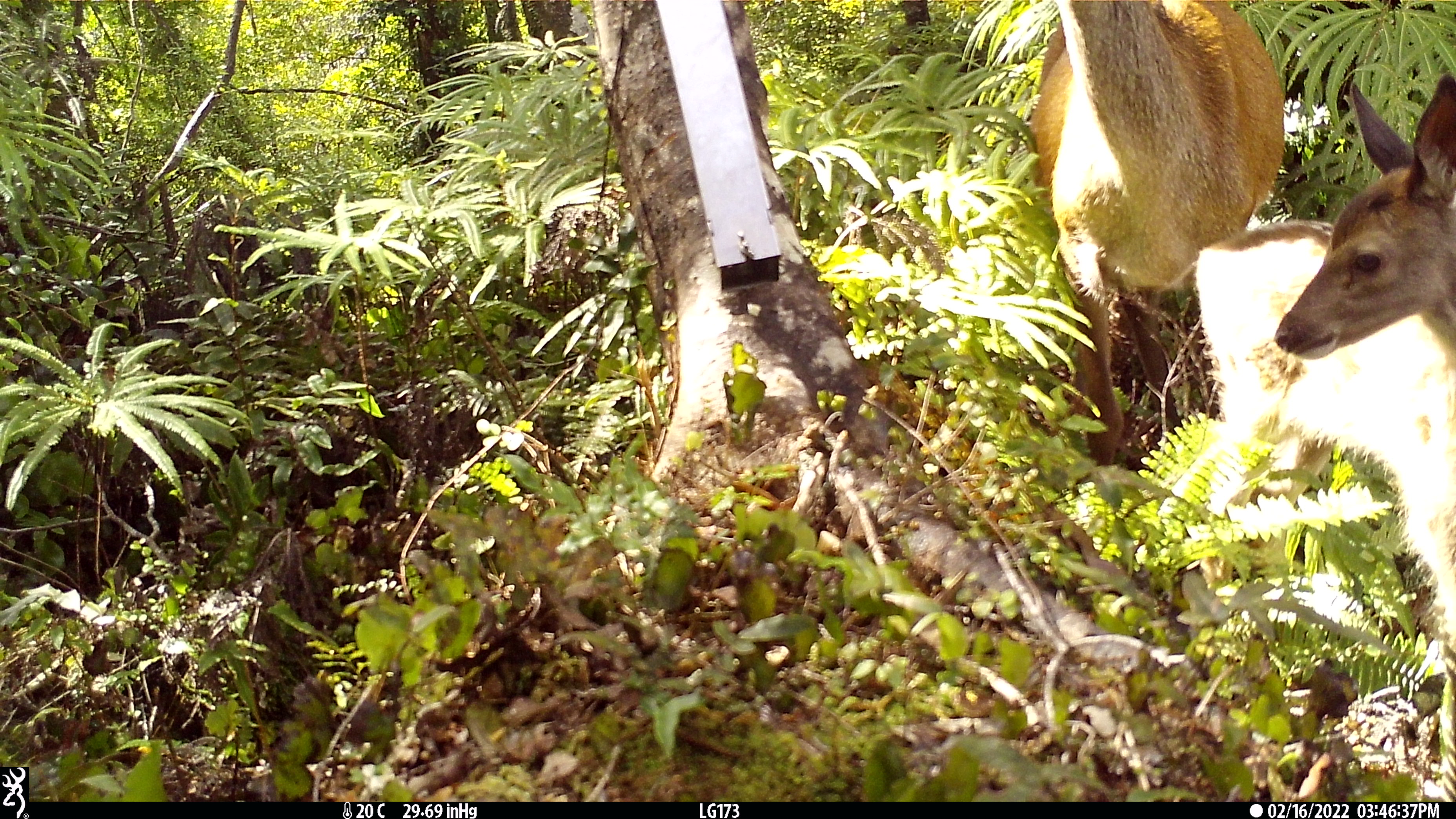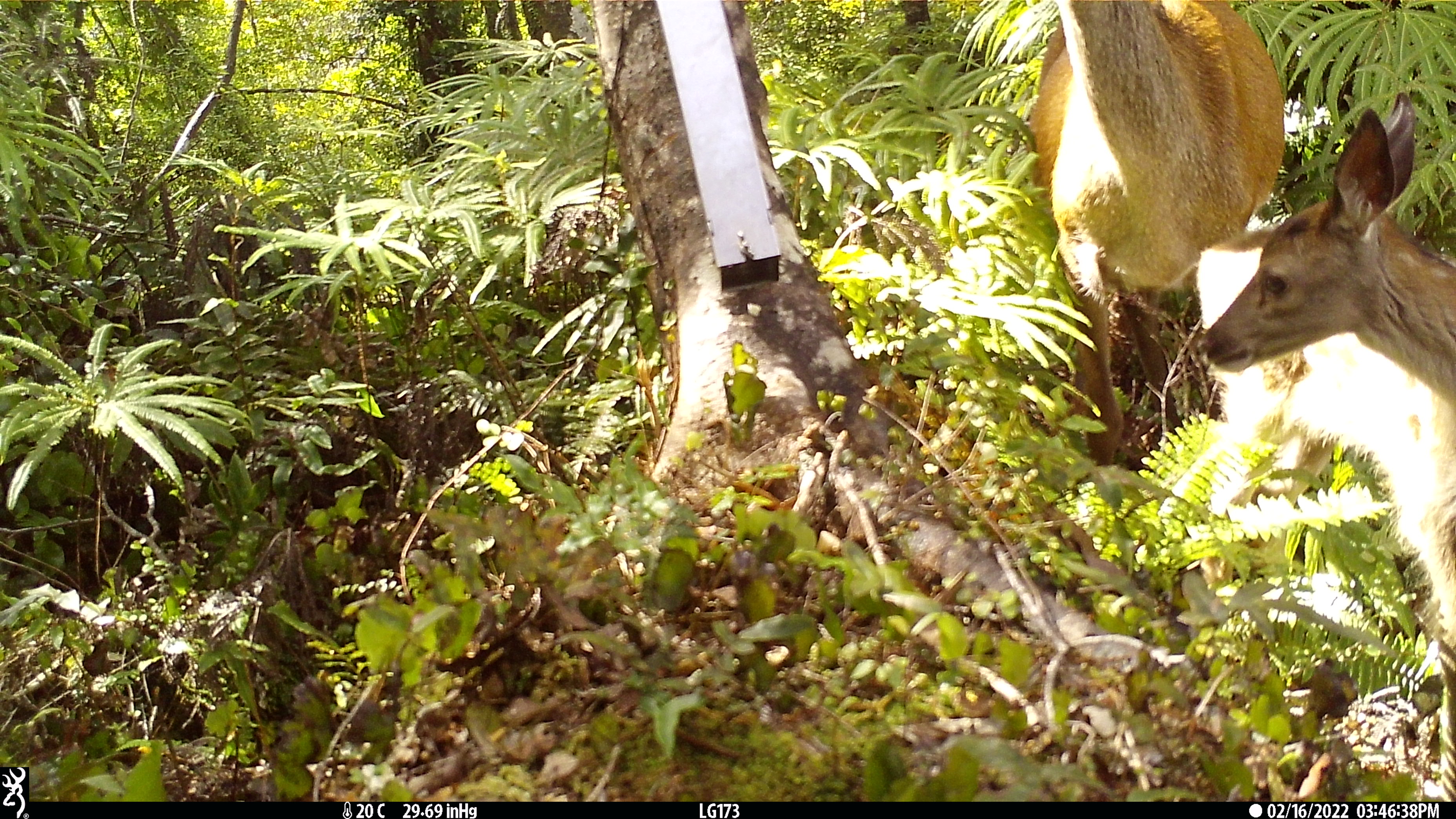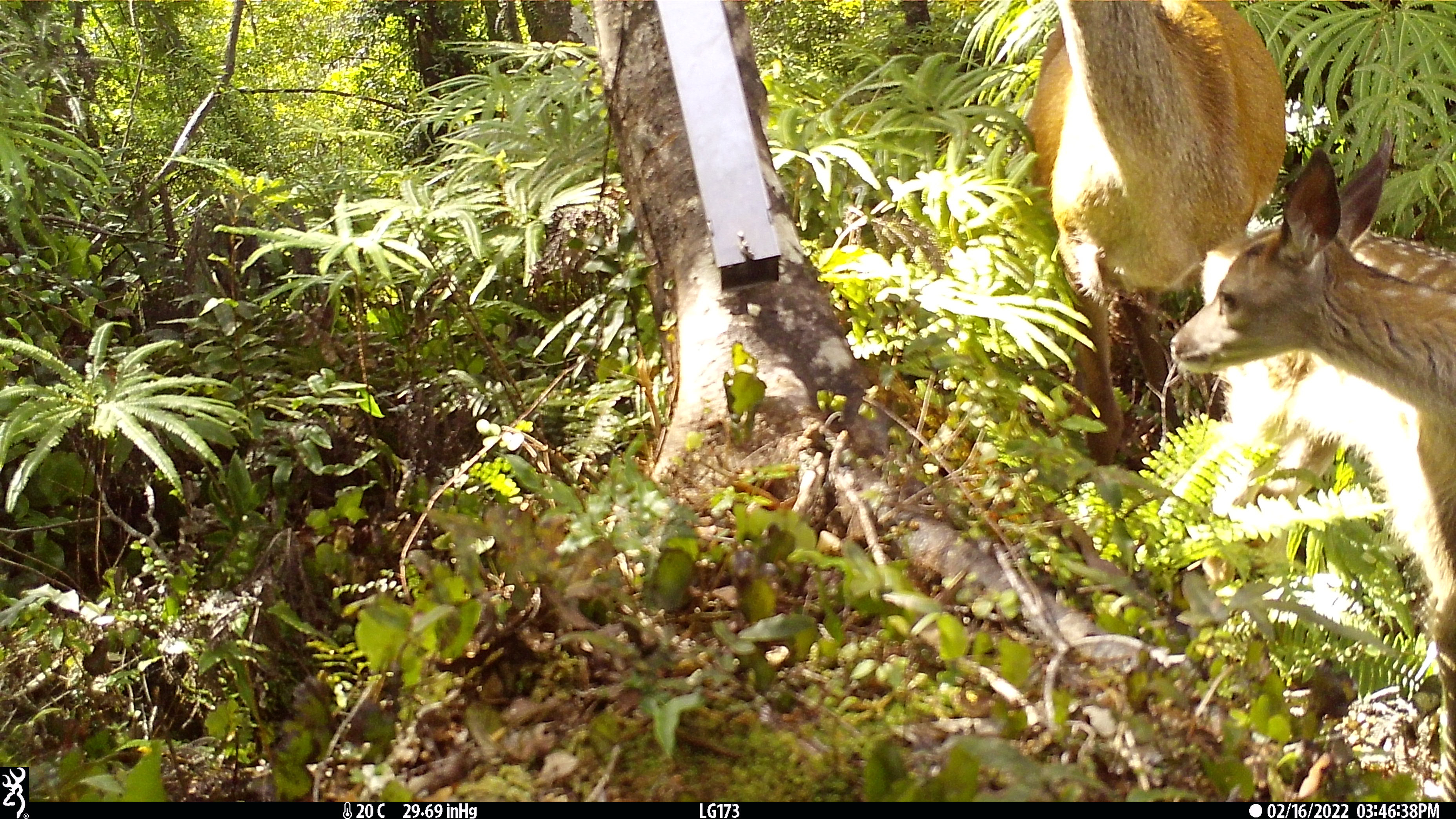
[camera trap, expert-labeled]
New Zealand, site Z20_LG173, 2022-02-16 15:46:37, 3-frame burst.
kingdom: Animalia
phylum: Chordata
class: Mammalia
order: Artiodactyla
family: Cervidae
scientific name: Cervidae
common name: deer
Deer (Cervidae).